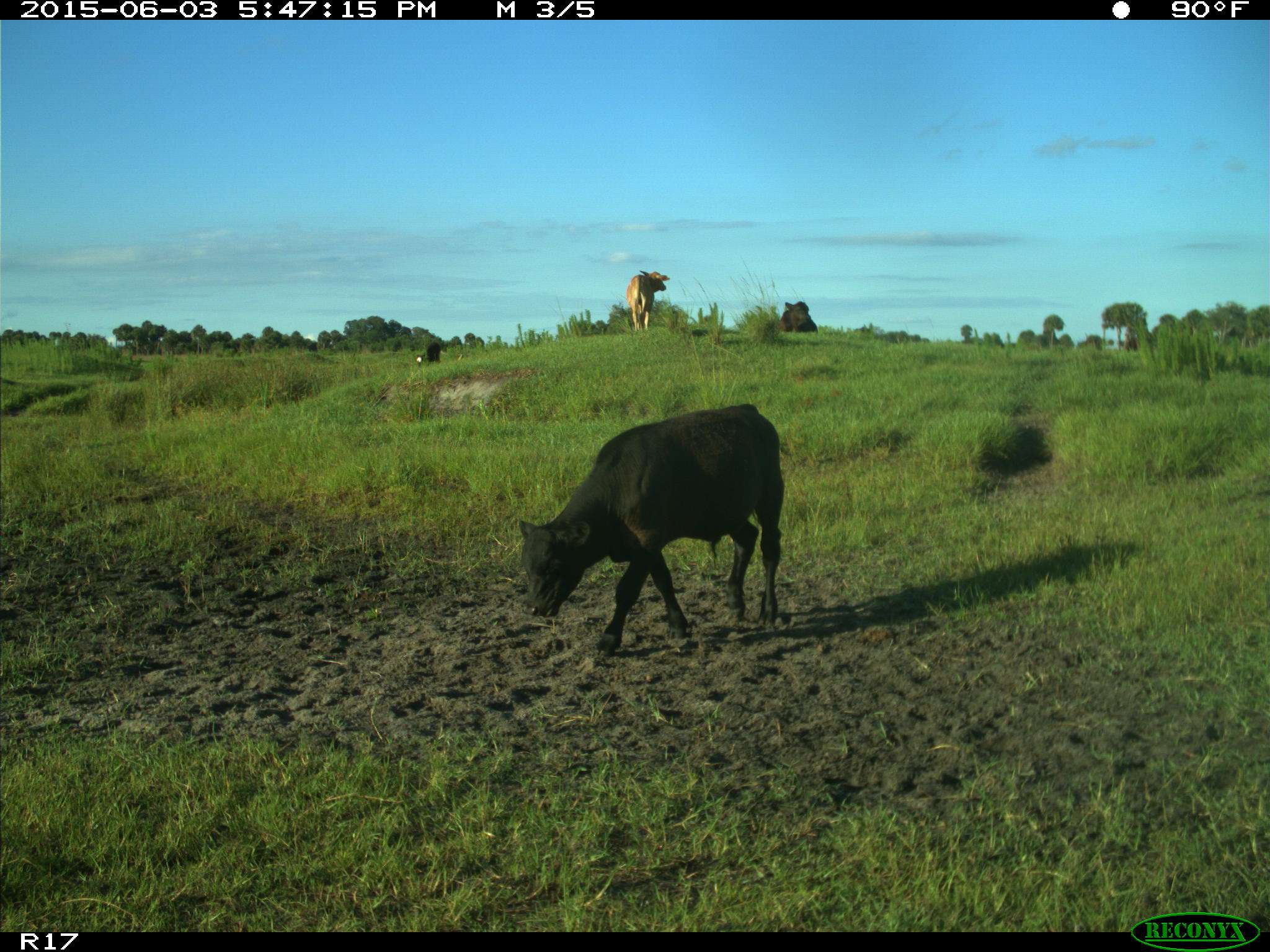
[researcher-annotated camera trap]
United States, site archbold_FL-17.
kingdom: Animalia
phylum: Chordata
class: Mammalia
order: Artiodactyla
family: Bovidae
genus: Bos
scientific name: Bos taurus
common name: domestic cow